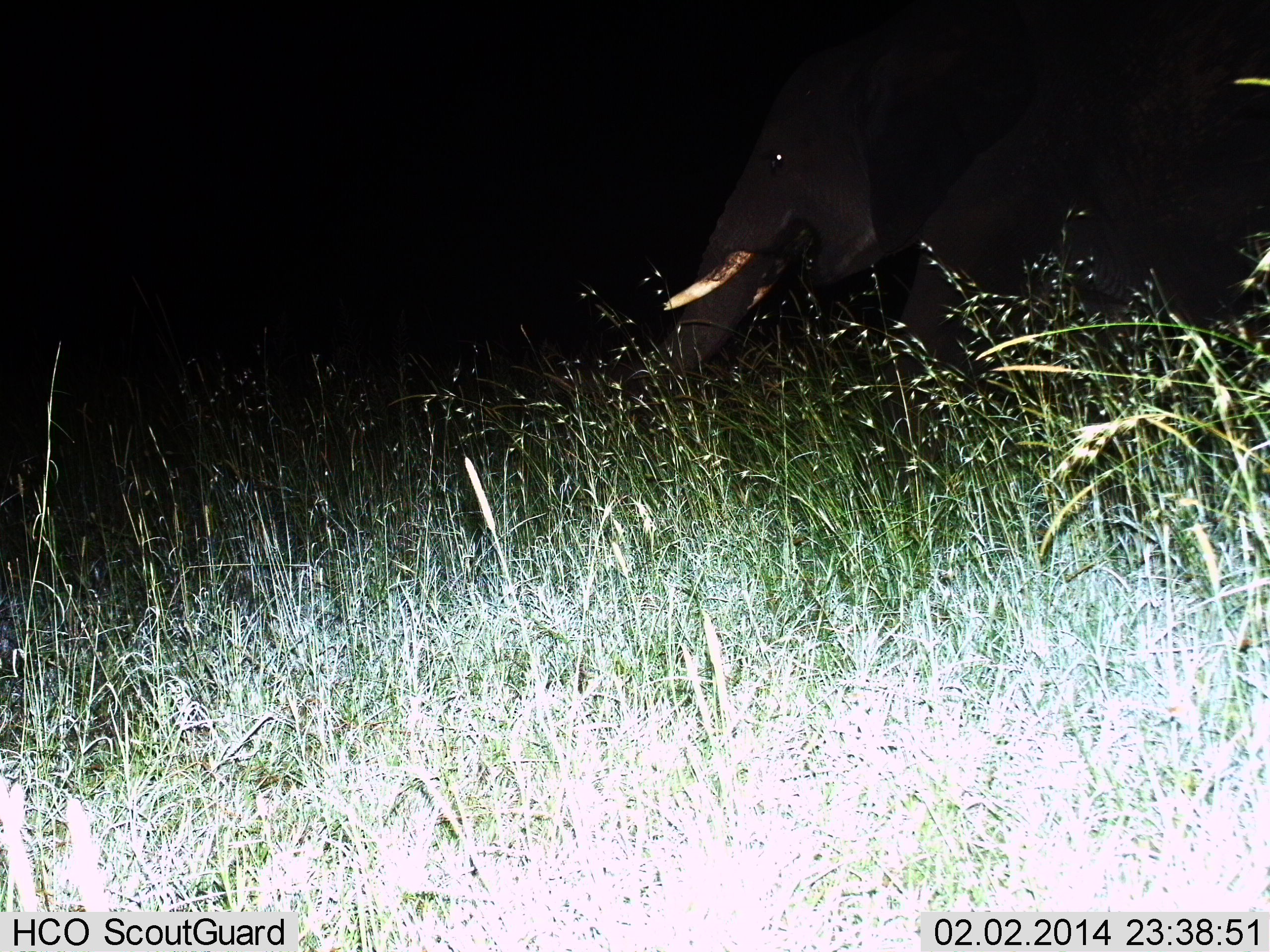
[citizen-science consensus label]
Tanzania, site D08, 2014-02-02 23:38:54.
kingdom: Animalia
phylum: Chordata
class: Mammalia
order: Proboscidea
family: Elephantidae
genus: Loxodonta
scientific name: Loxodonta africana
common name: african bush elephant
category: elephant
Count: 1.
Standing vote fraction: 18%.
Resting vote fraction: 9%.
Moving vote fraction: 73%.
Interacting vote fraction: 0%.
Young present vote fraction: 0%.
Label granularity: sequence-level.